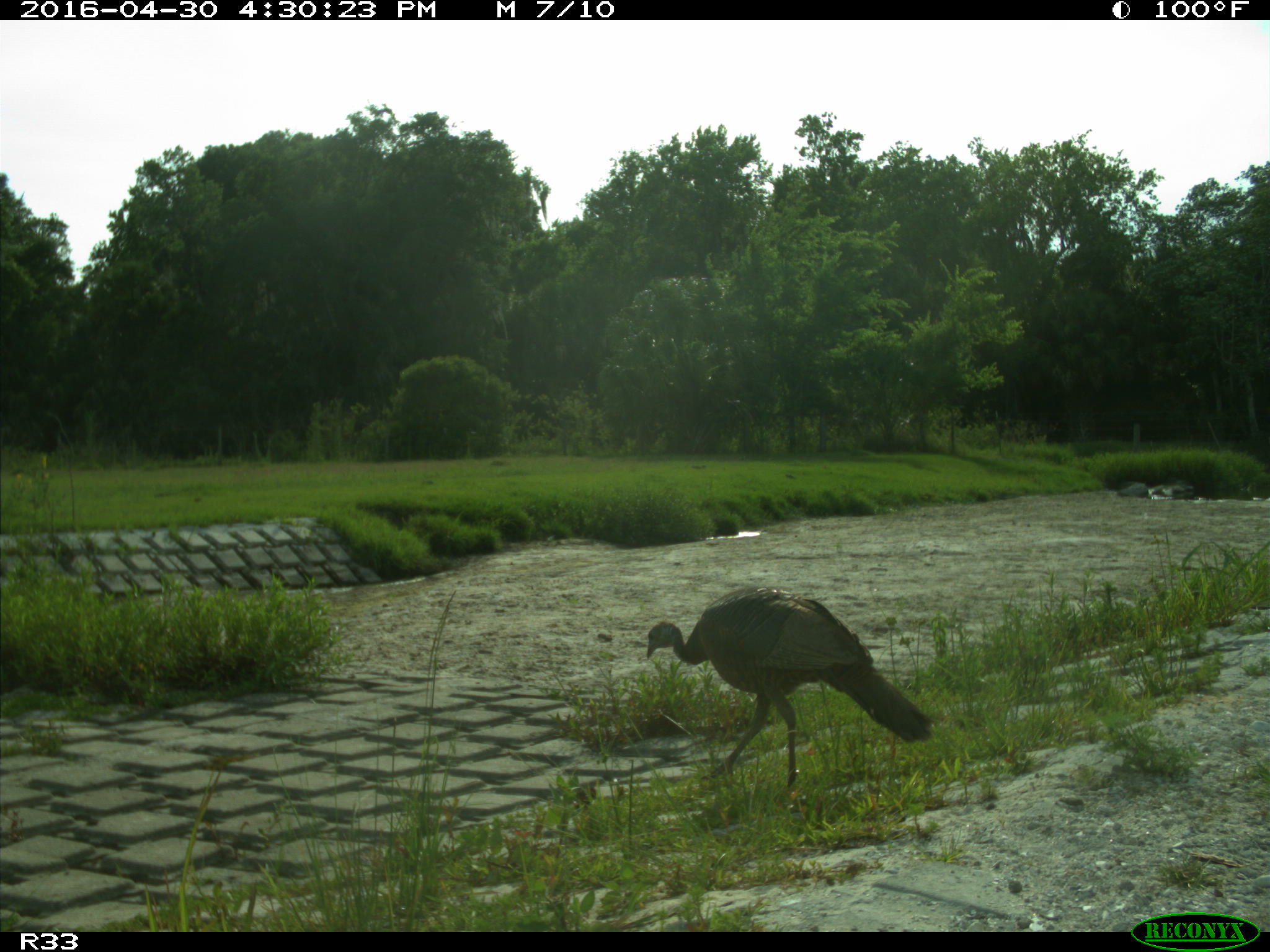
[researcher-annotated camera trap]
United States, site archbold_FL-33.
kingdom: Animalia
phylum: Chordata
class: Aves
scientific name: Aves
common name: birds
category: unidentified bird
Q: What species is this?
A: Unidentified bird (birds) (Aves).